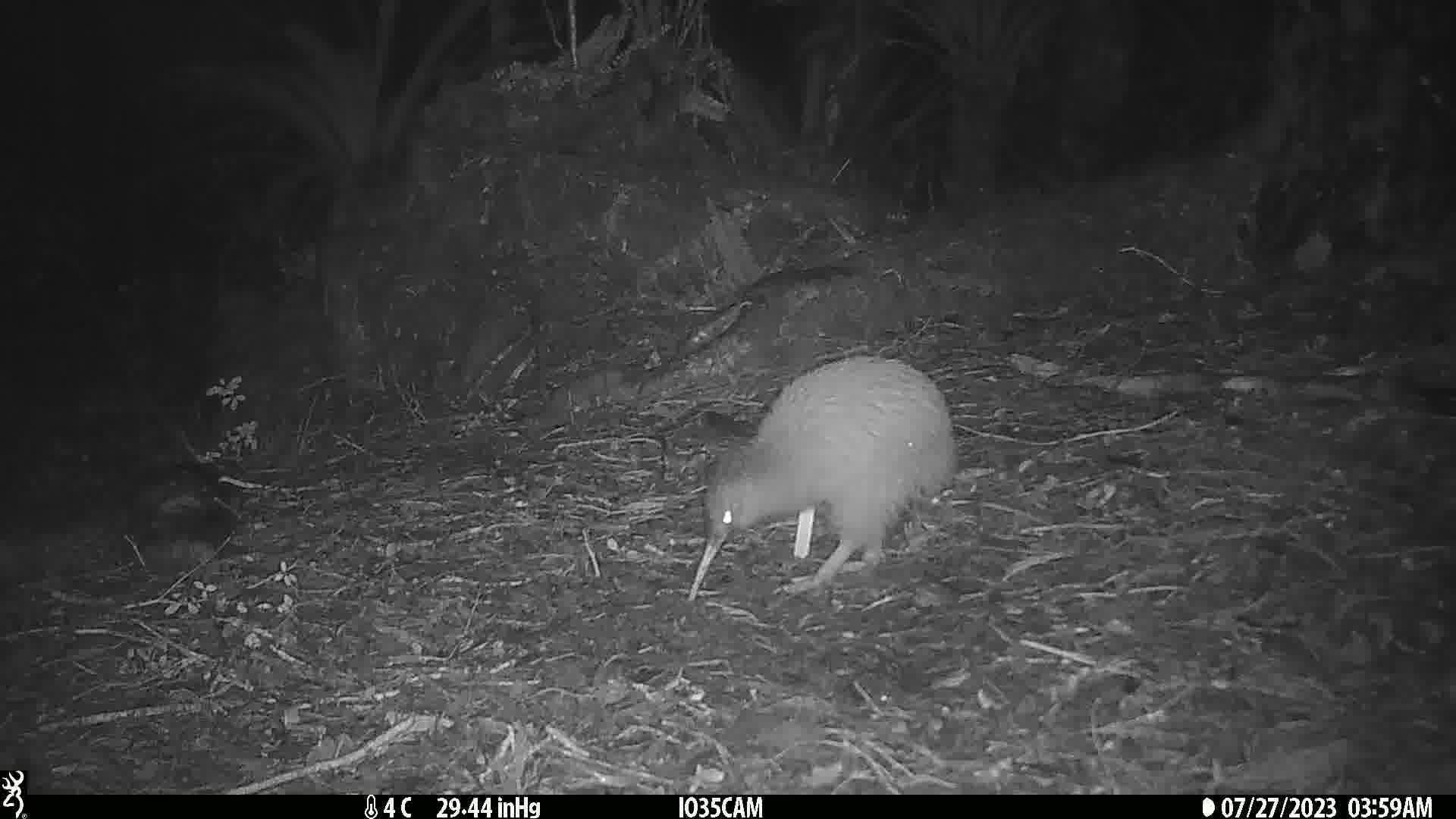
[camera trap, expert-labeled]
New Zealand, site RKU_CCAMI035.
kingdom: Animalia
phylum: Chordata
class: Aves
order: Apterygiformes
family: Apterygidae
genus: Apteryx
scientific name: Apteryx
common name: kiwi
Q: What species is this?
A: Kiwi (Apteryx).